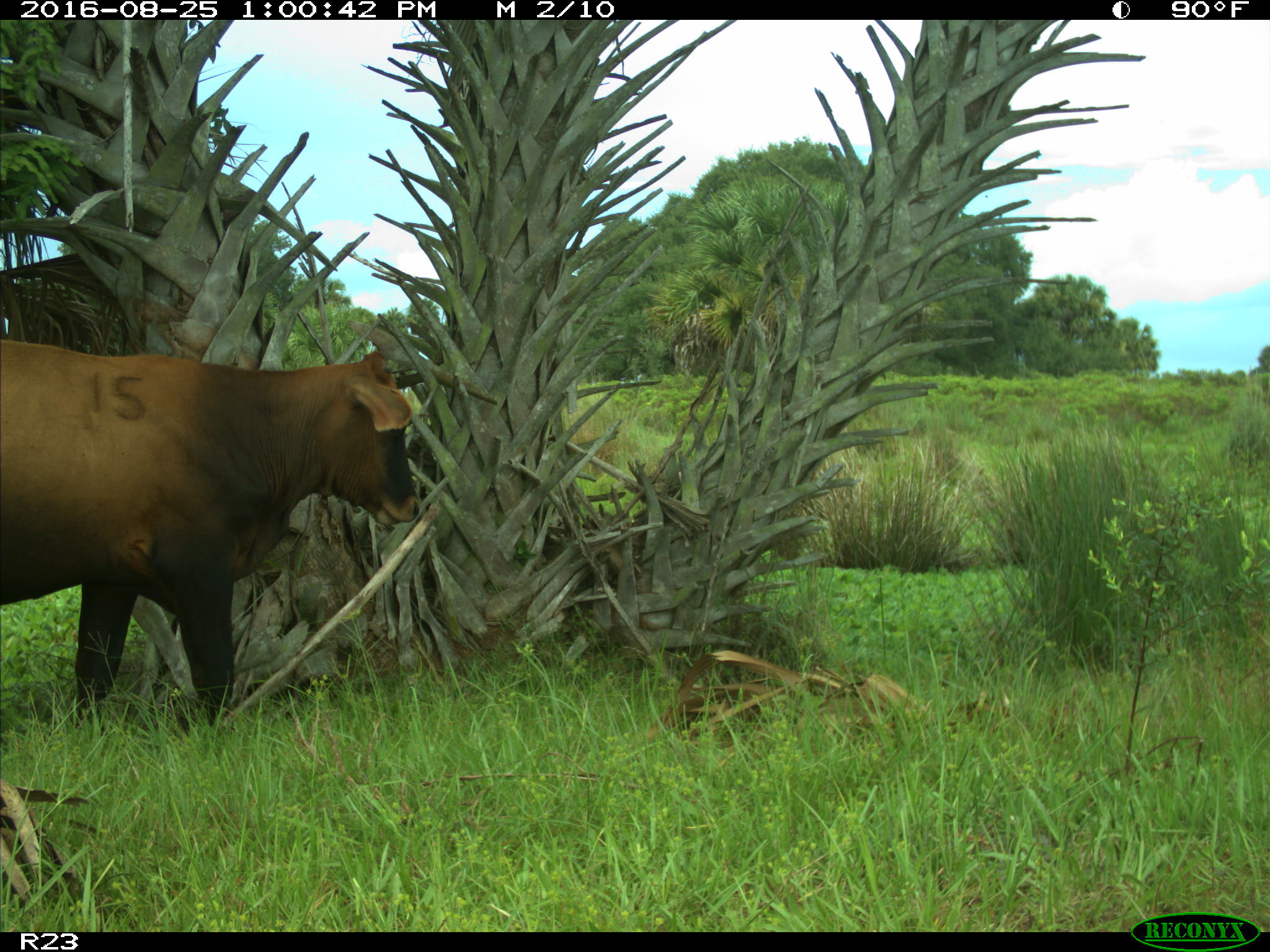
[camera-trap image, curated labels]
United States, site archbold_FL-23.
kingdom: Animalia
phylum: Chordata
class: Mammalia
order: Artiodactyla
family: Bovidae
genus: Bos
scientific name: Bos taurus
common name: domestic cow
Bos taurus (domestic cow).